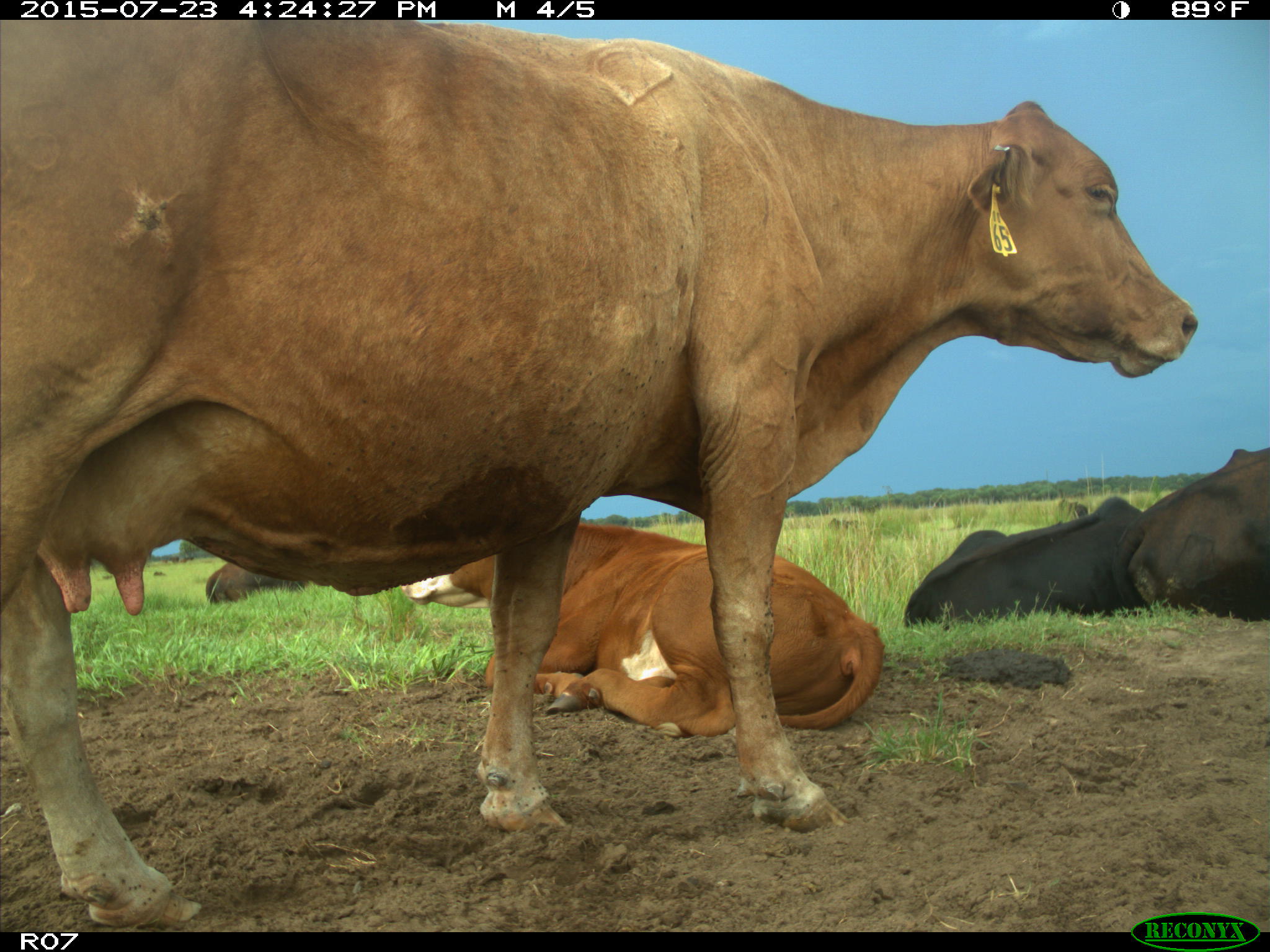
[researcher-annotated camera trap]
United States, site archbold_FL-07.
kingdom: Animalia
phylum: Chordata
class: Mammalia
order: Artiodactyla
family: Bovidae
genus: Bos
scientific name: Bos taurus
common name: domestic cow